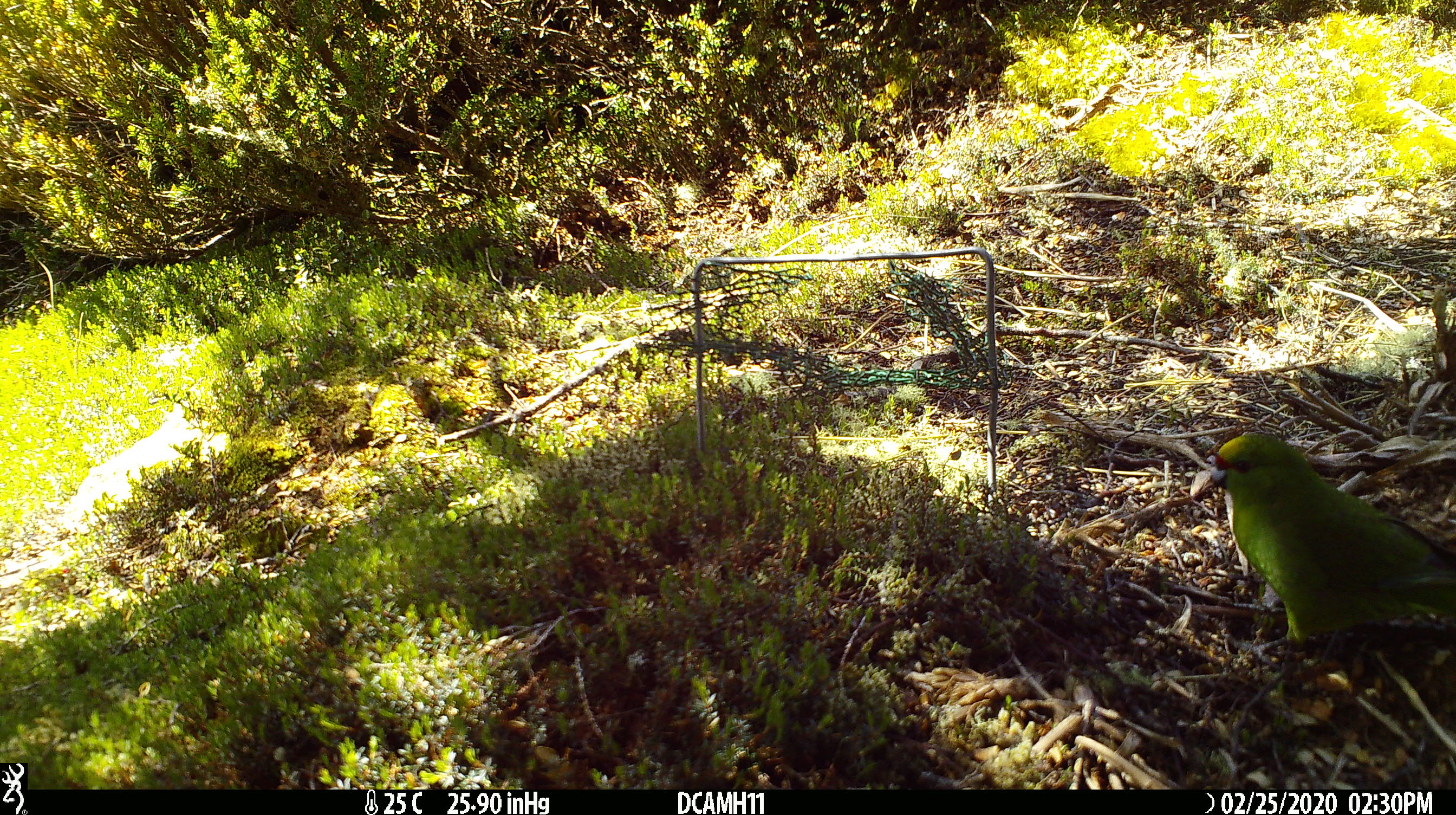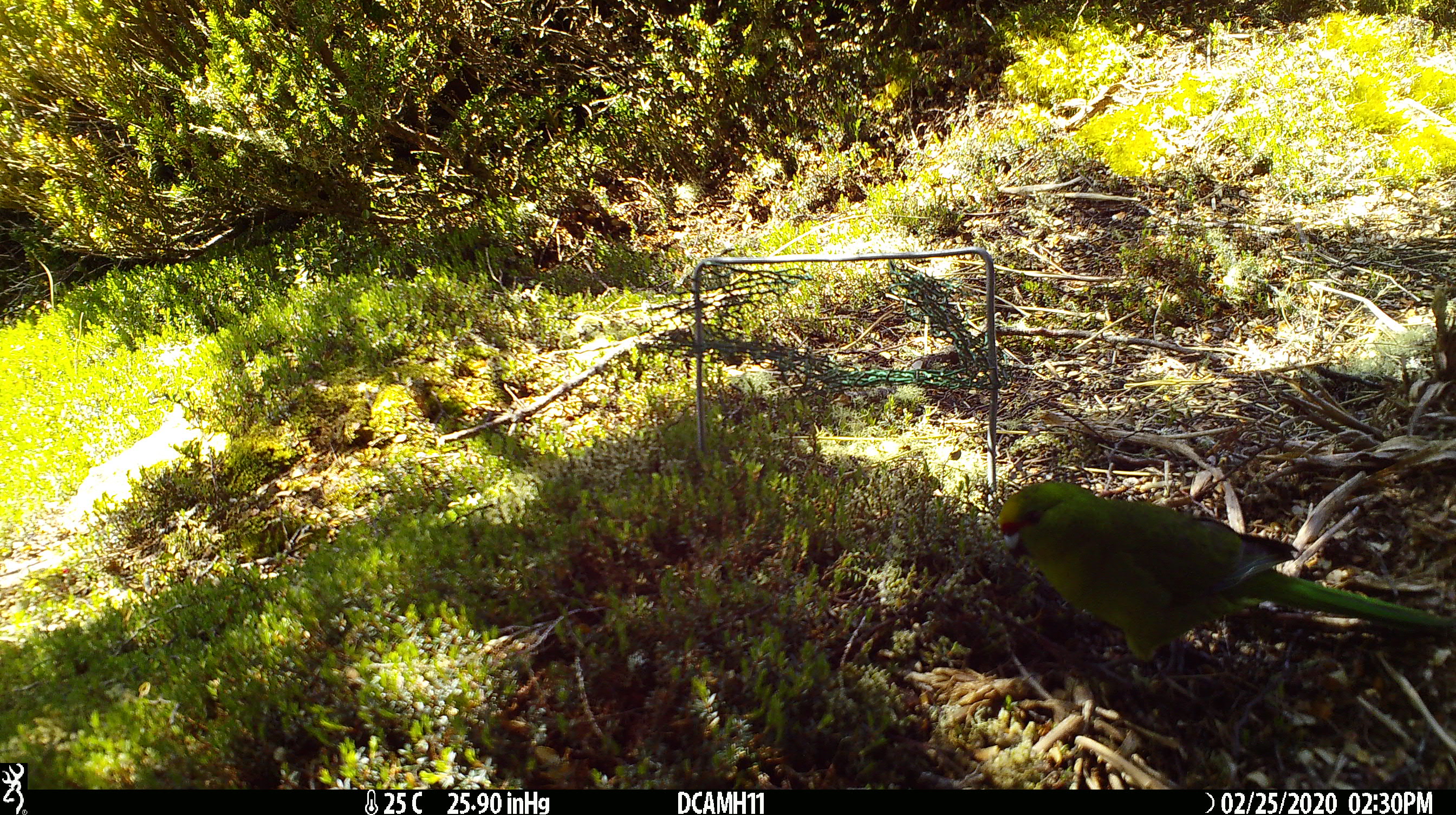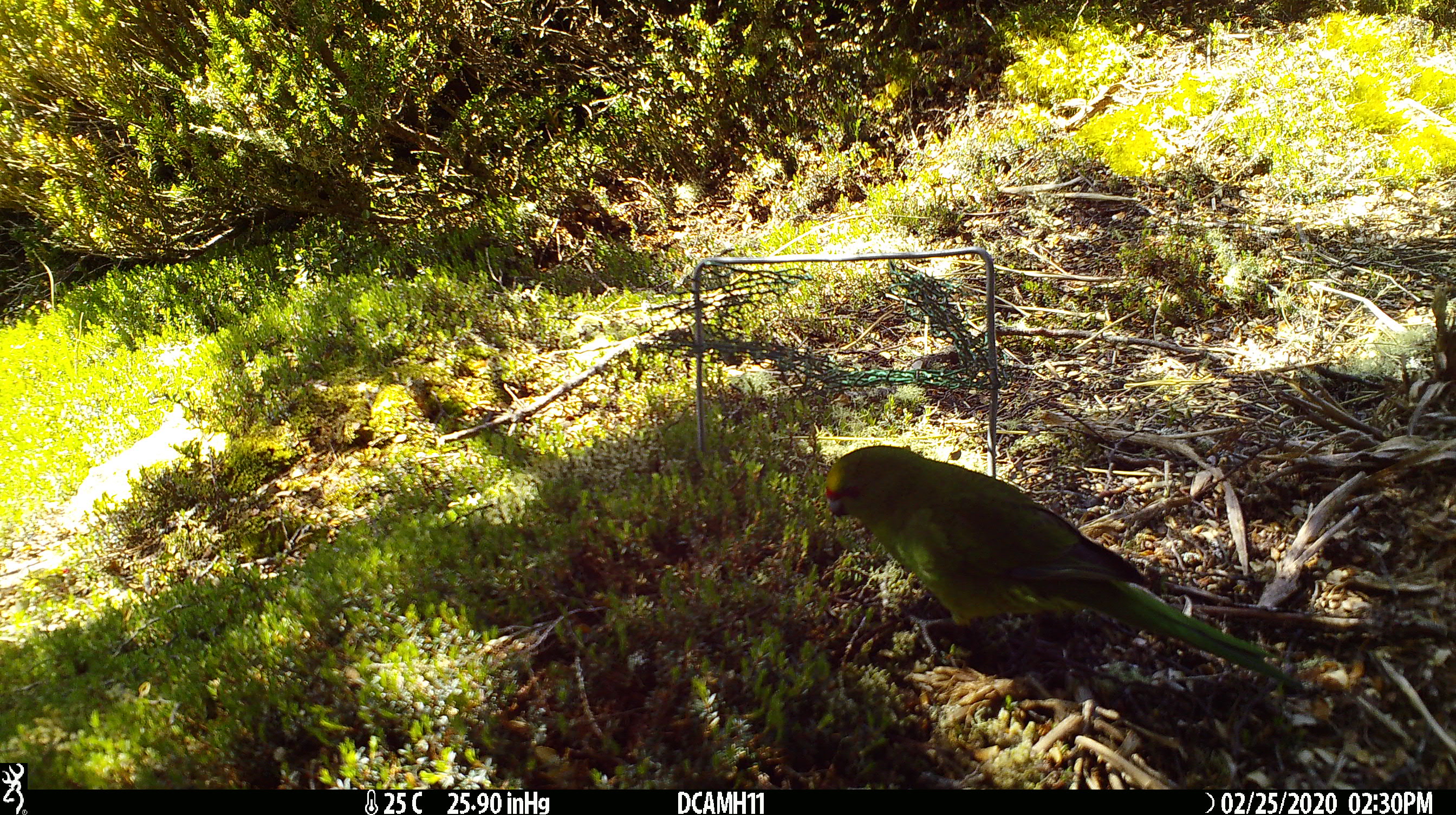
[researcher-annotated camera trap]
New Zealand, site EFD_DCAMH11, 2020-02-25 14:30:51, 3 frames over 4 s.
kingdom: Animalia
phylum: Chordata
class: Aves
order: Psittaciformes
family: Psittaculidae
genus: Cyanoramphus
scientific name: Cyanoramphus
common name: parakeet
Parakeet (Cyanoramphus).